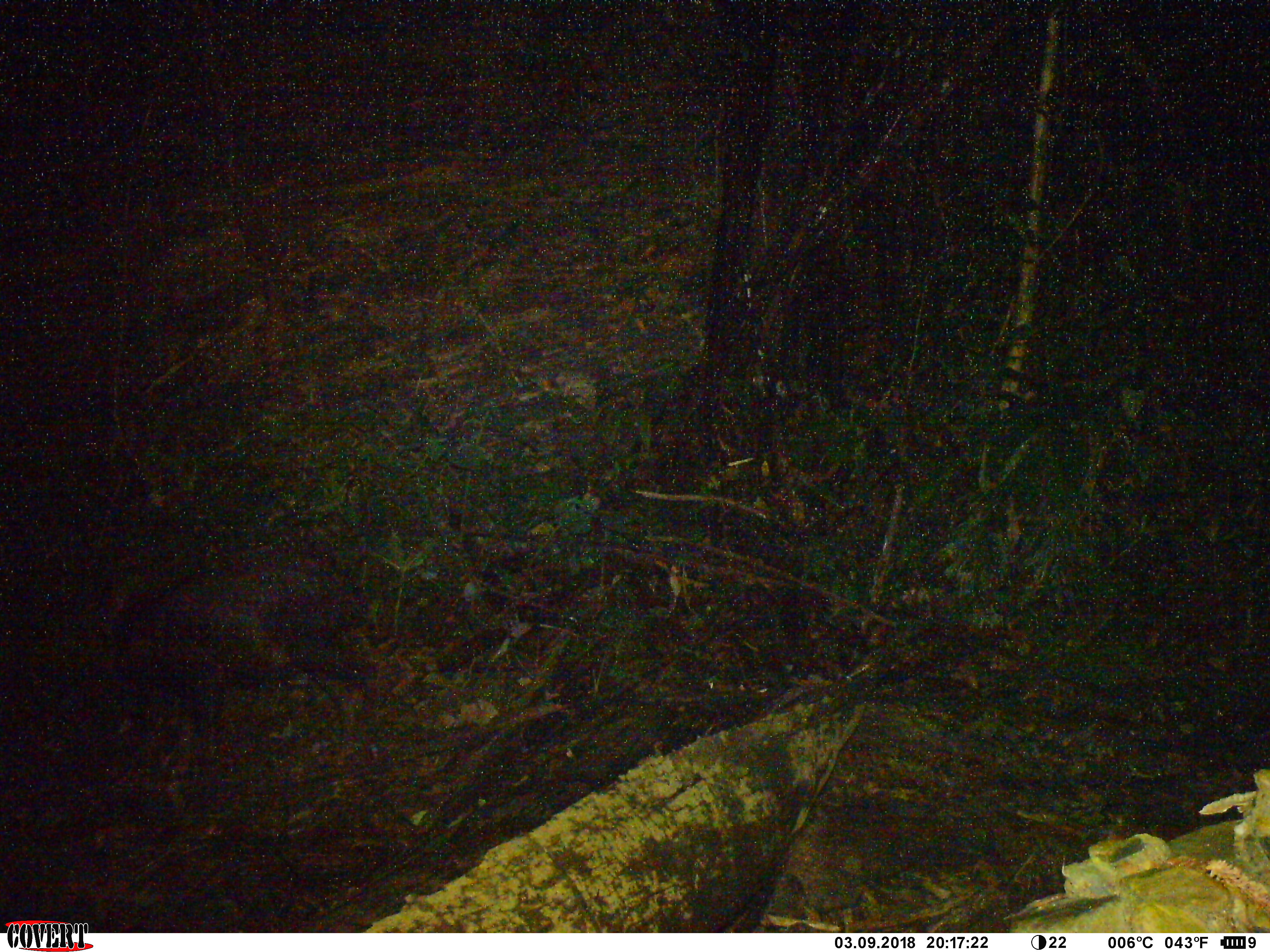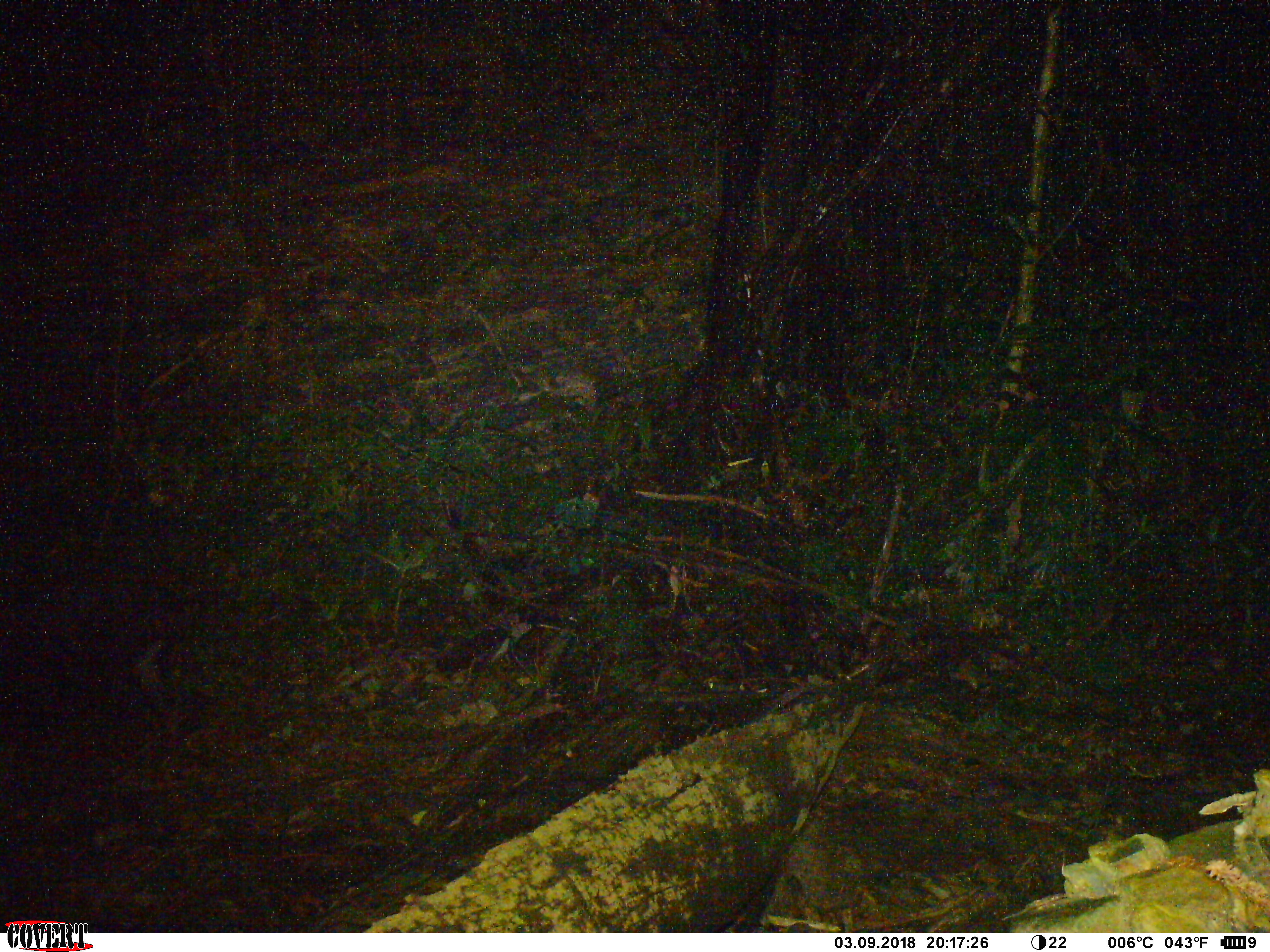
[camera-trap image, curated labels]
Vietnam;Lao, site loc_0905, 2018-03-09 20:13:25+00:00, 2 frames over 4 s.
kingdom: Animalia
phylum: Chordata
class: Mammalia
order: Artiodactyla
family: Bovidae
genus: Capricornis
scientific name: Capricornis sumatraensis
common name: chinese serow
Chinese serow (Capricornis sumatraensis). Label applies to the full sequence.